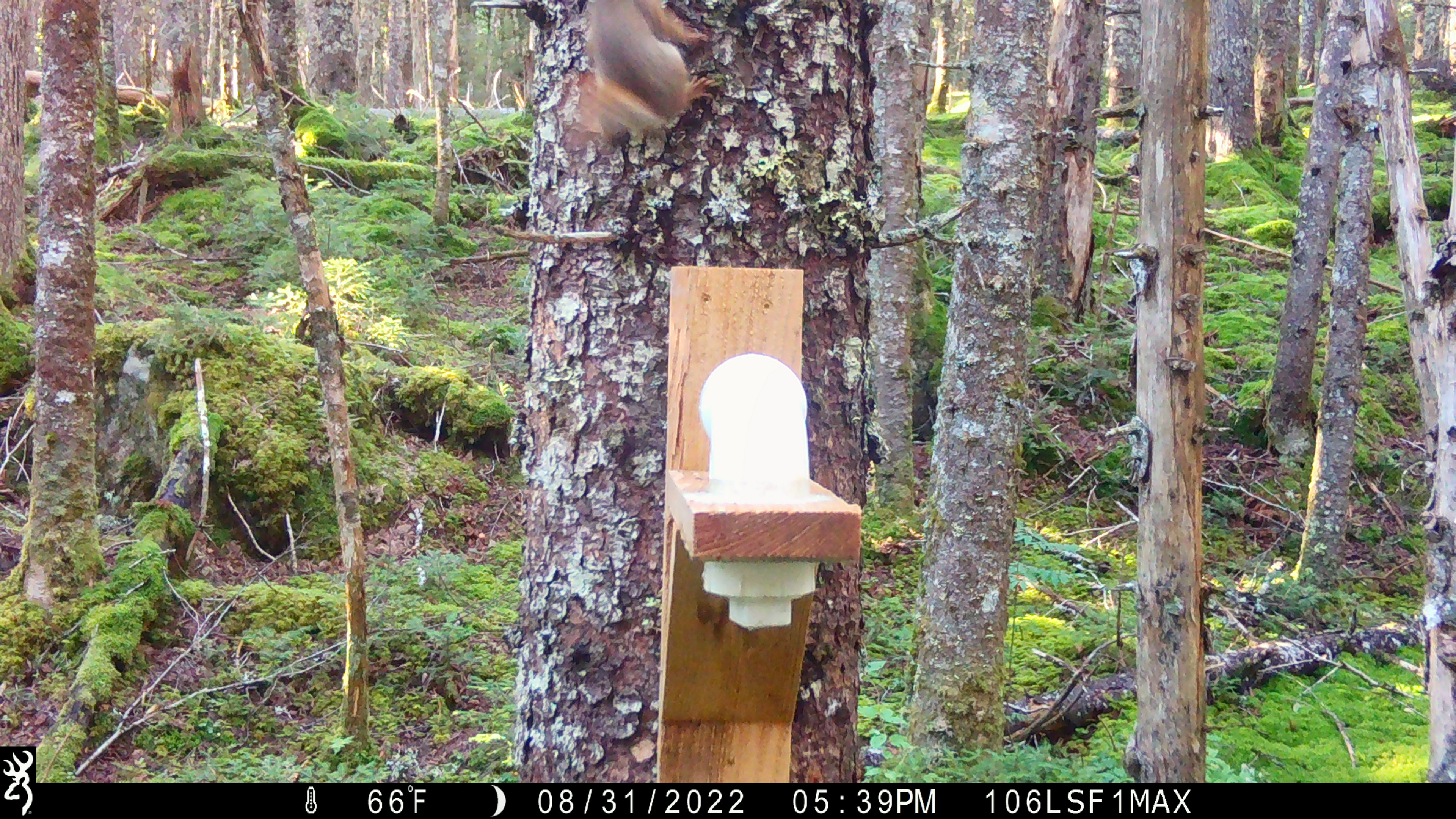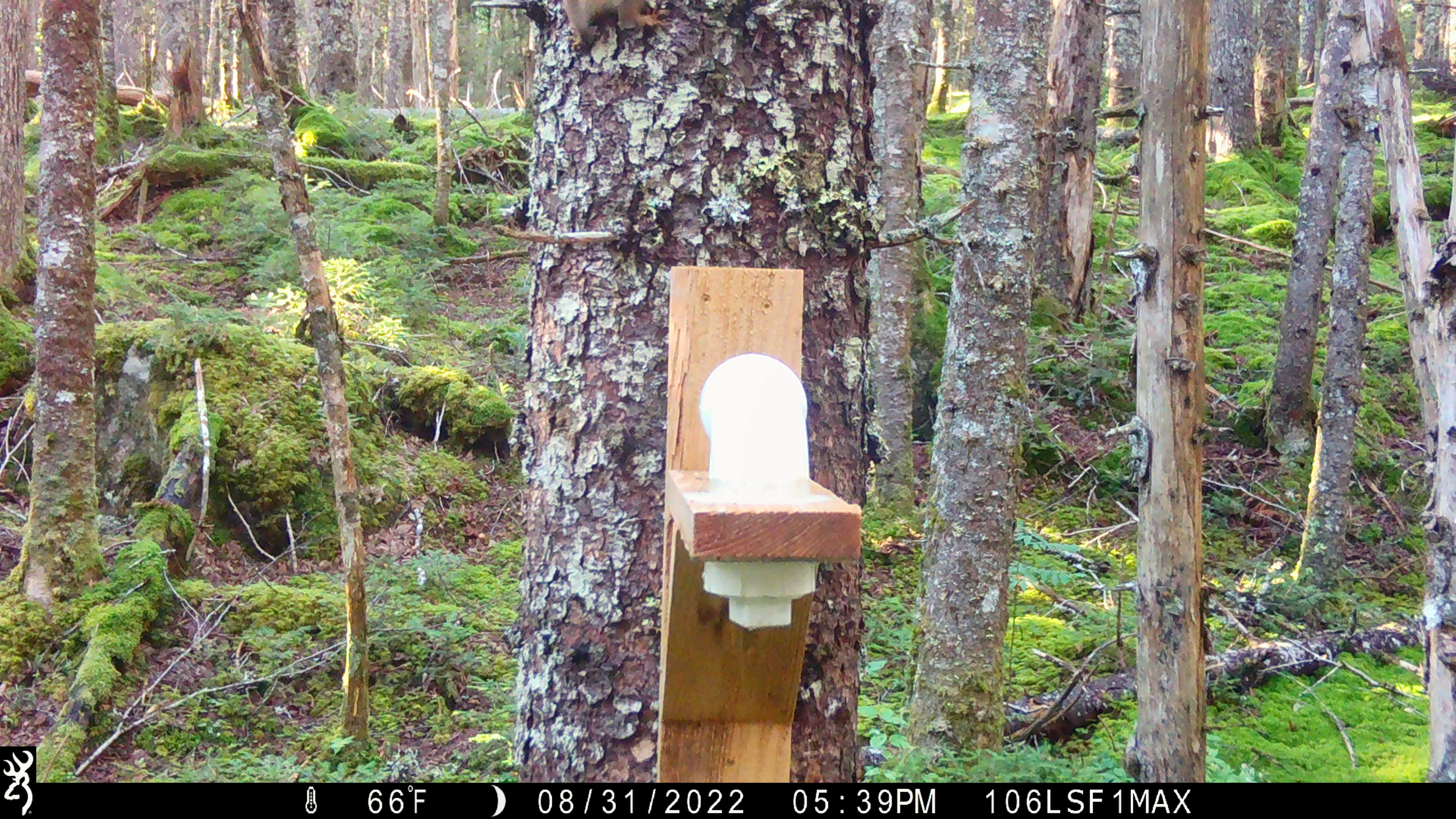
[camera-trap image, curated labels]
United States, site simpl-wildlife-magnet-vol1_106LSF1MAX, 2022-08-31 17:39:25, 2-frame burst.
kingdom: Animalia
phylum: Chordata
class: Mammalia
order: Rodentia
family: Sciuridae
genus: Tamiasciurus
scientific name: Tamiasciurus hudsonicus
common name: red squirrel